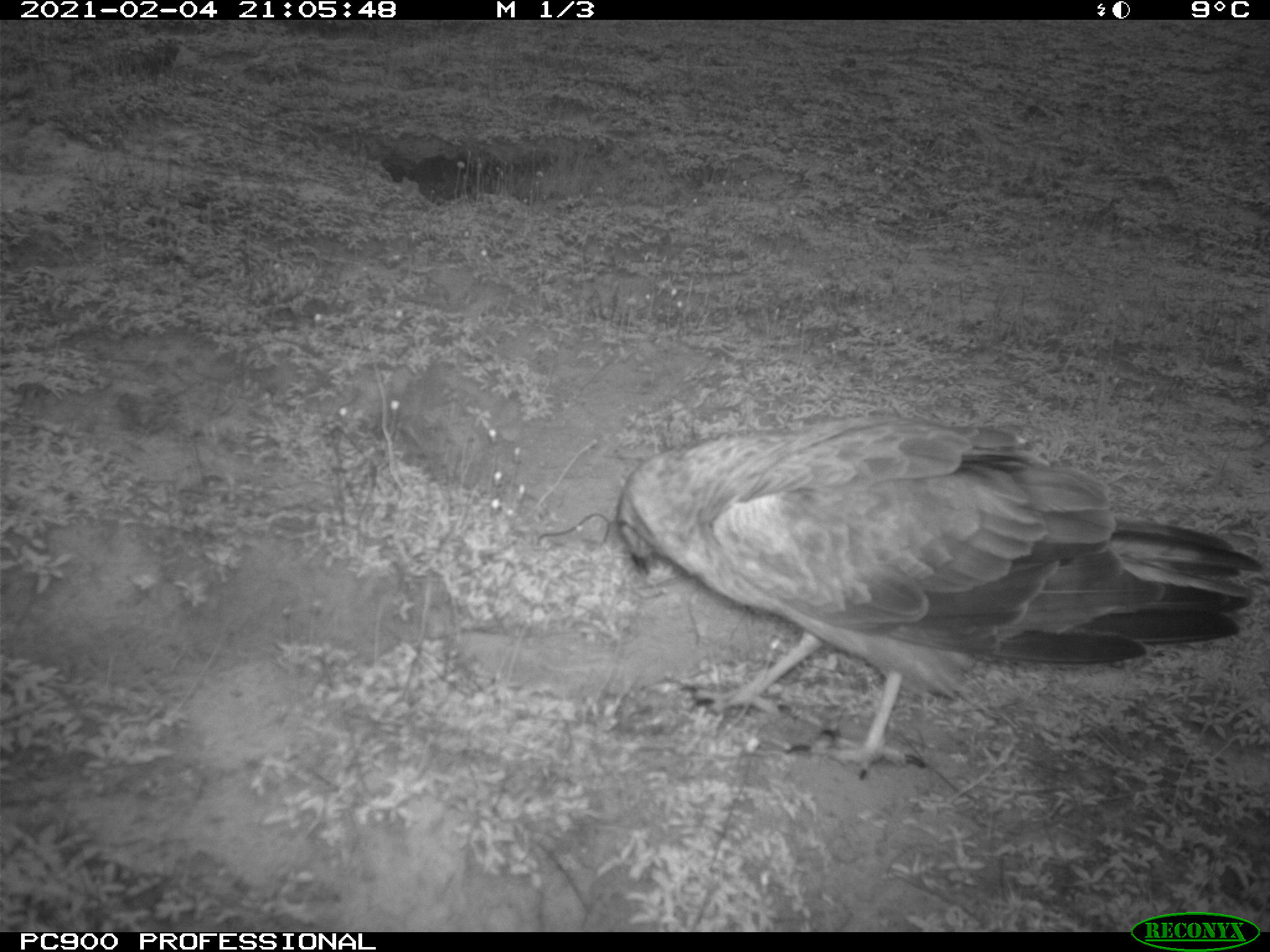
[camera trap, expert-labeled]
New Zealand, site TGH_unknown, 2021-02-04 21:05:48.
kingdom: Animalia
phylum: Chordata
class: Aves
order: Accipitriformes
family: Accipitridae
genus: Circus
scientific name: Circus approximans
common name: swamp harrier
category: harrier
Harrier (swamp harrier) (Circus approximans).